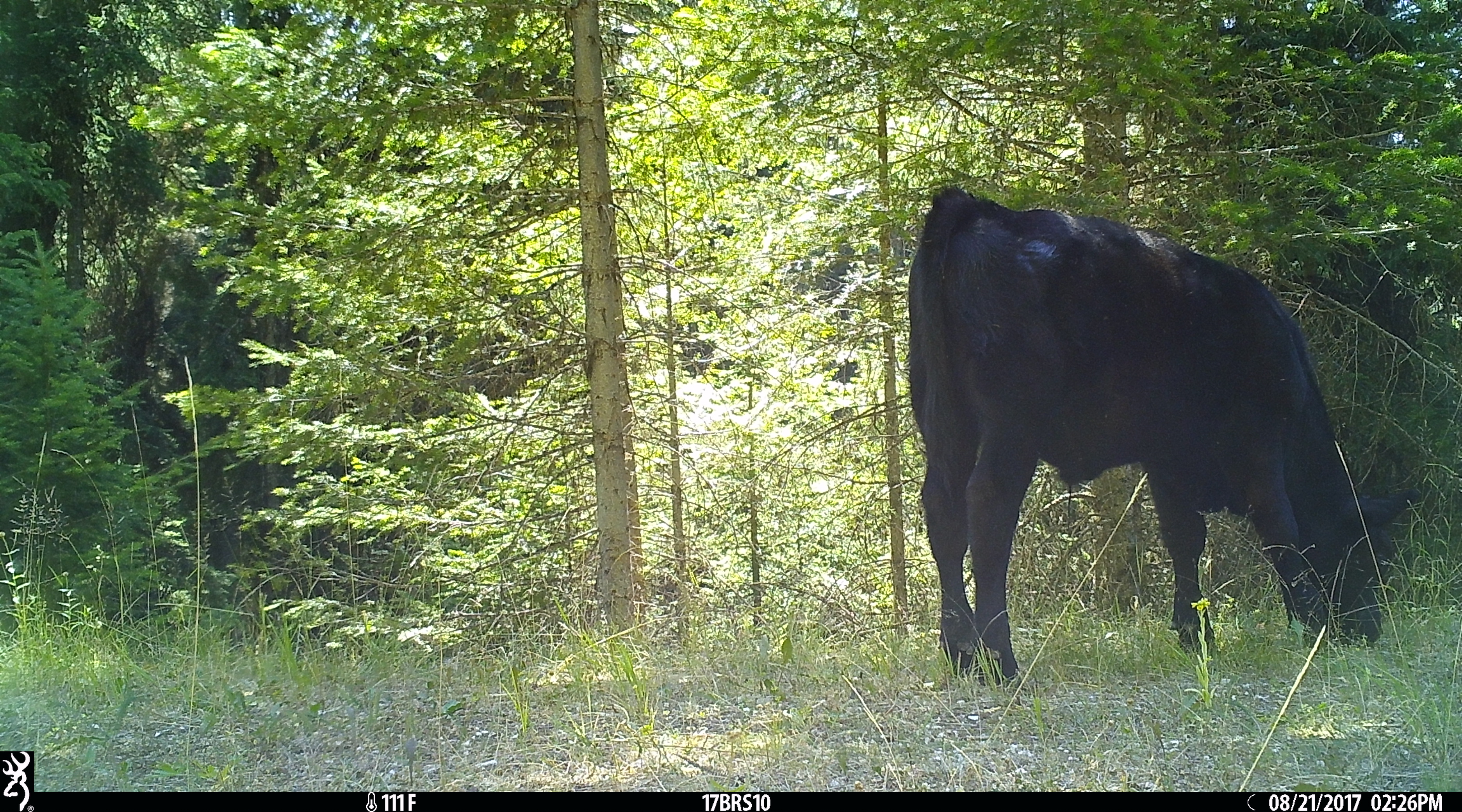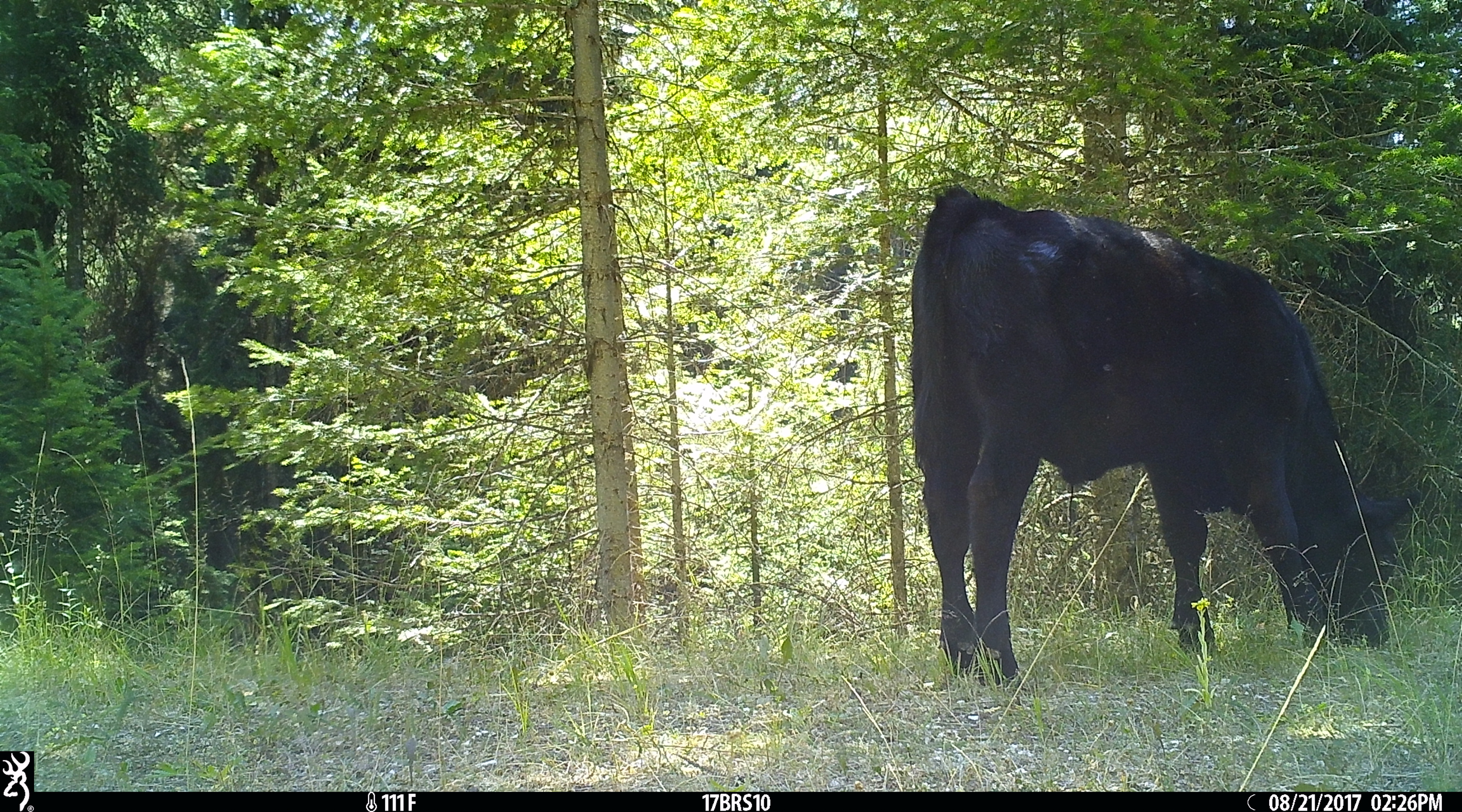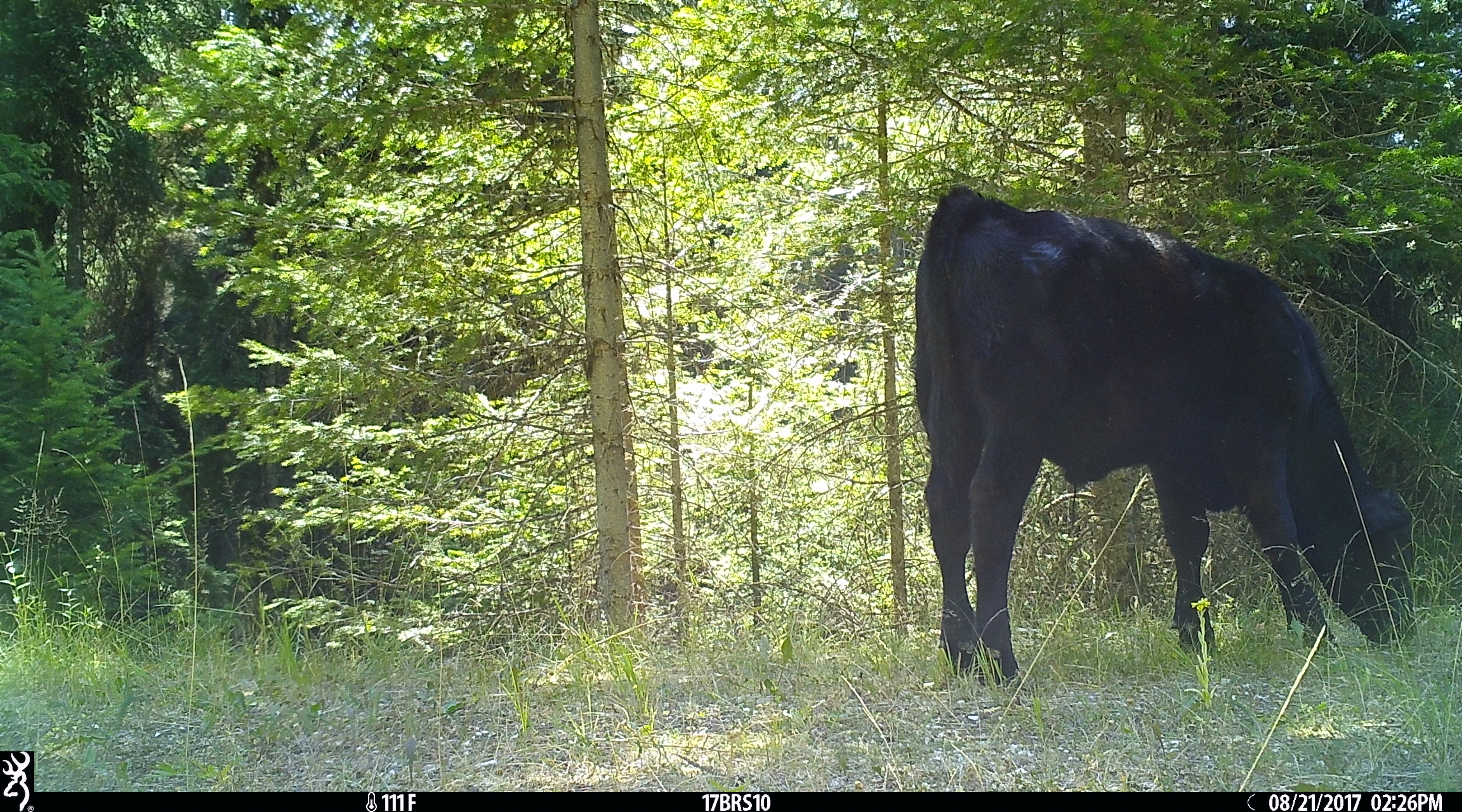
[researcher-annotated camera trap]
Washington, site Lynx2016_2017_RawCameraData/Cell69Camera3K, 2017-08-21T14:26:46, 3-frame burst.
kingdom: Animalia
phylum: Chordata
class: Mammalia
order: Artiodactyla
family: Bovidae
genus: Bos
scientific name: Bos taurus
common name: domestic cattle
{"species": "domestic cattle (Bos taurus)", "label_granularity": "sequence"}